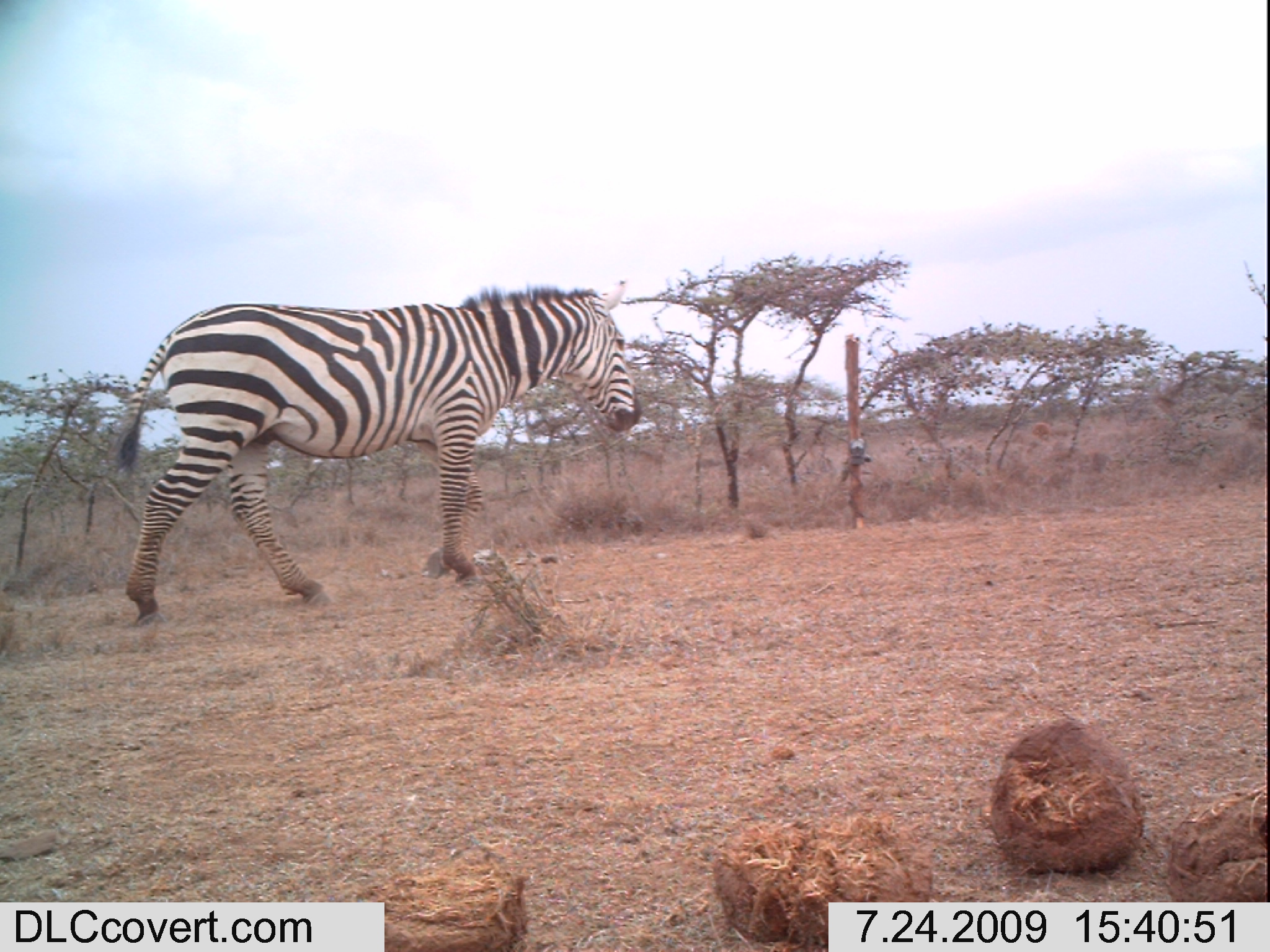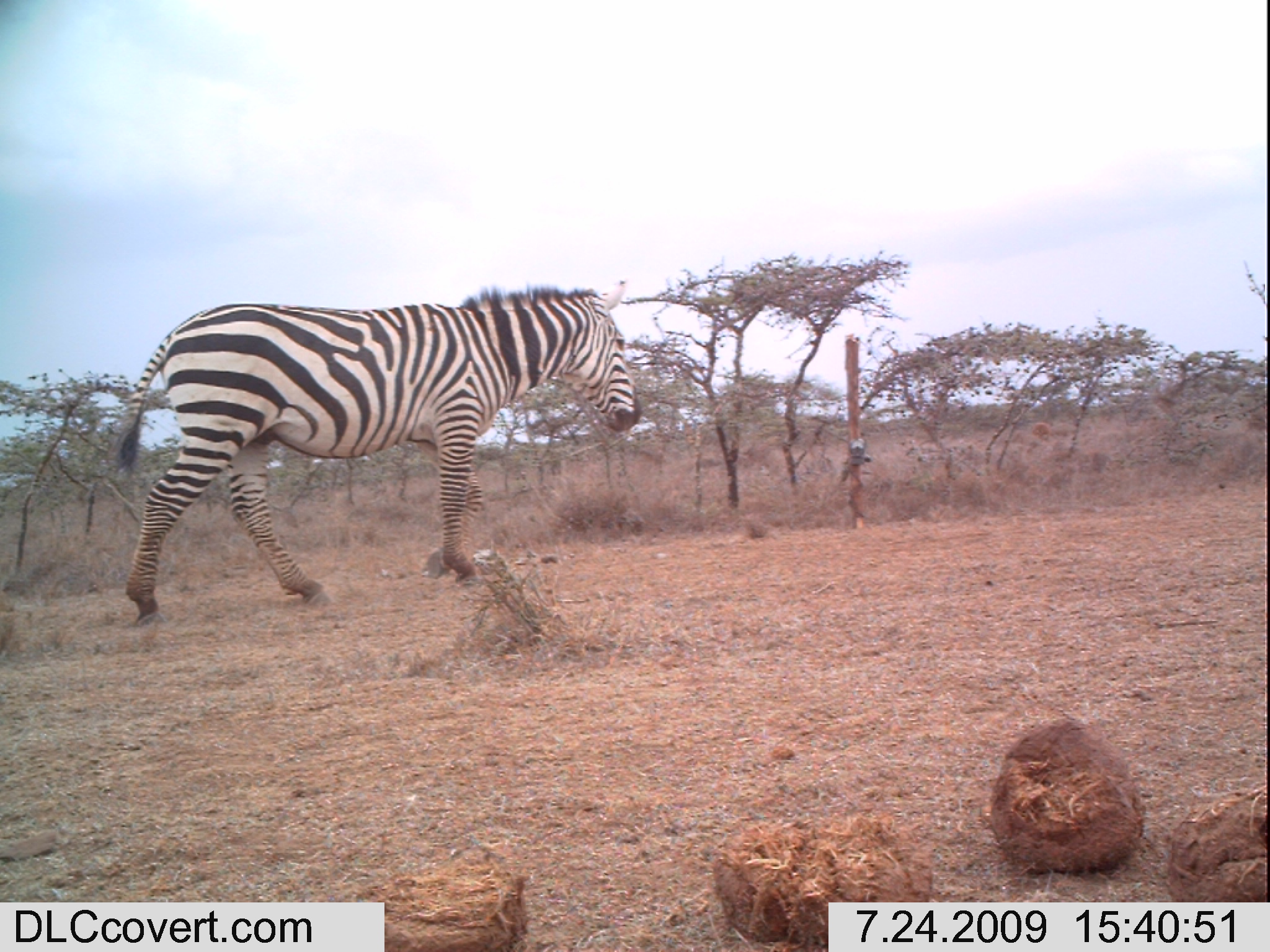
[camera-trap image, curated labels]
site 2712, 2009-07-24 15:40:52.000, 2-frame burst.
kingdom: Animalia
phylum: Chordata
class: Mammalia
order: Perissodactyla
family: Equidae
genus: Equus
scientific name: Equus quagga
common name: plains zebra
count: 1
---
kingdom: Animalia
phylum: Chordata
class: Mammalia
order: Artiodactyla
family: Bovidae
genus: Raphicerus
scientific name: Raphicerus campestris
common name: steenbok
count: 1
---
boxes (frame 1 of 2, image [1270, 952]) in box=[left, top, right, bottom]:
equus quagga: box=[112, 276, 641, 627]; box=[1030, 418, 1054, 442]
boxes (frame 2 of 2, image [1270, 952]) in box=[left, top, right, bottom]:
raphicerus campestris: box=[107, 276, 644, 627]; box=[1030, 420, 1054, 442]